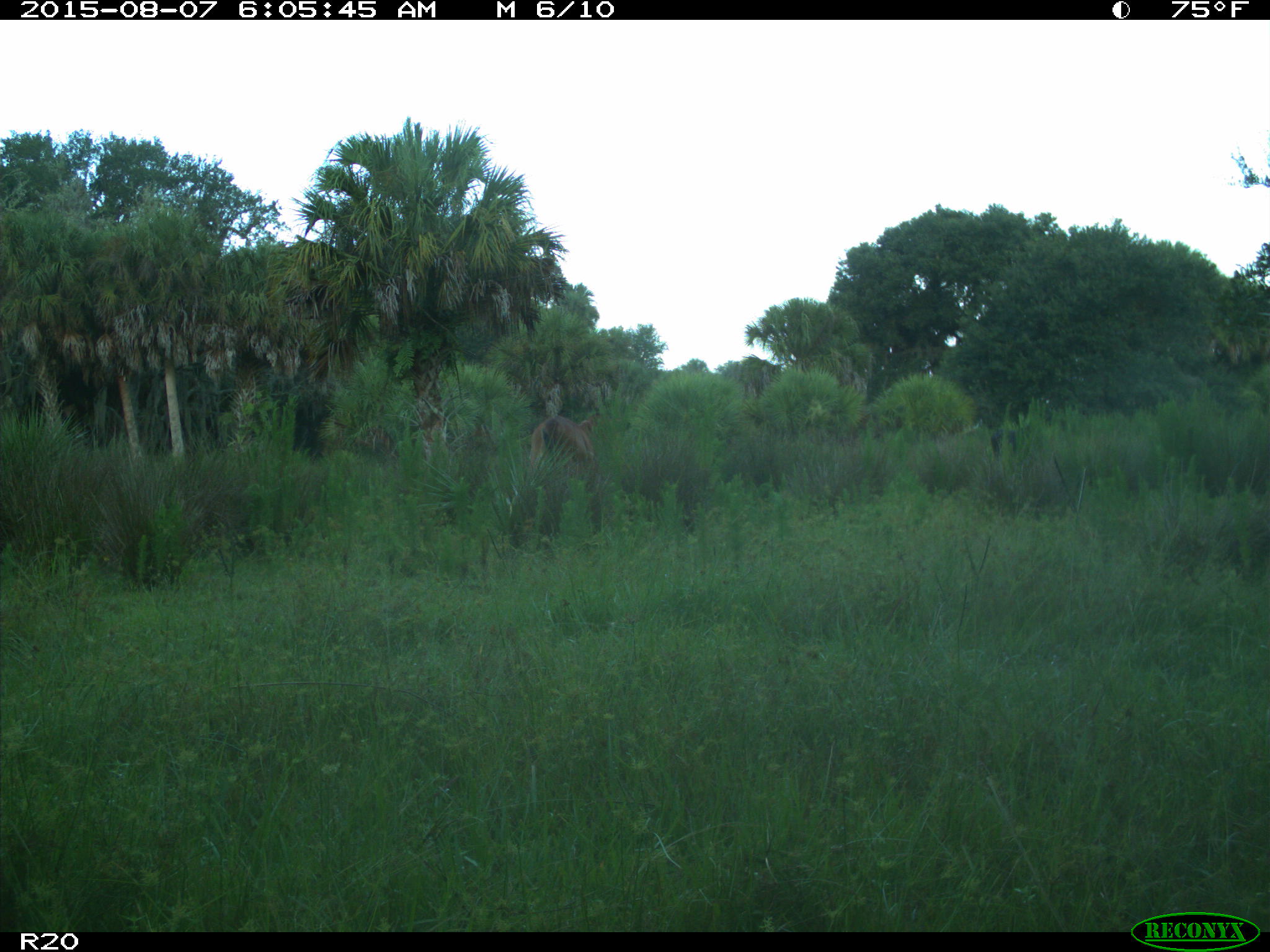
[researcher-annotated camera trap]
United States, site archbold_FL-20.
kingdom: Animalia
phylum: Chordata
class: Mammalia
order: Artiodactyla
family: Bovidae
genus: Bos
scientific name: Bos taurus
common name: domestic cow